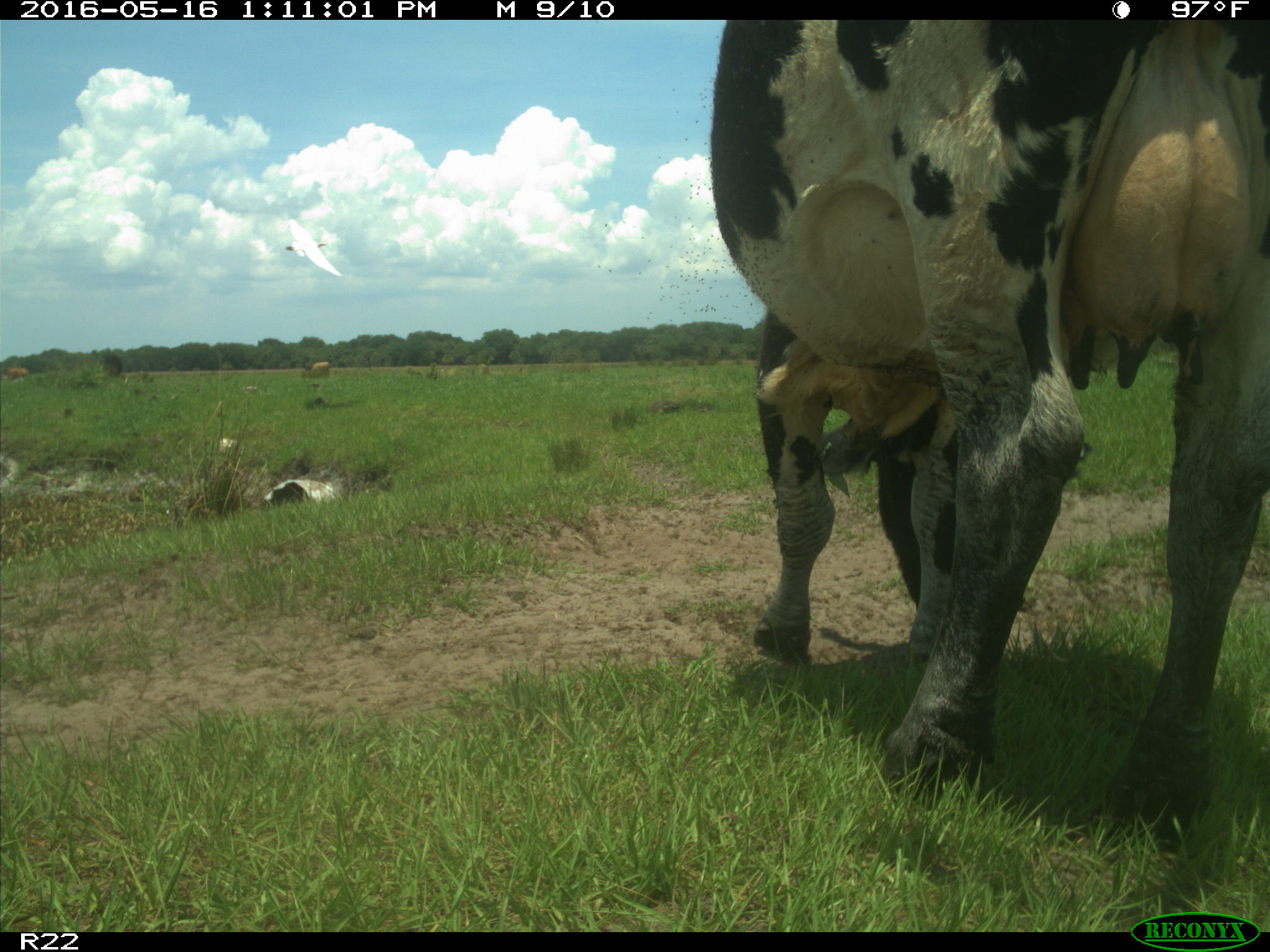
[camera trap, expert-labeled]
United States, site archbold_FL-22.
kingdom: Animalia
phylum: Chordata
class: Mammalia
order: Artiodactyla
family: Bovidae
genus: Bos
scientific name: Bos taurus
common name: domestic cow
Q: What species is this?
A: Bos taurus (domestic cow).